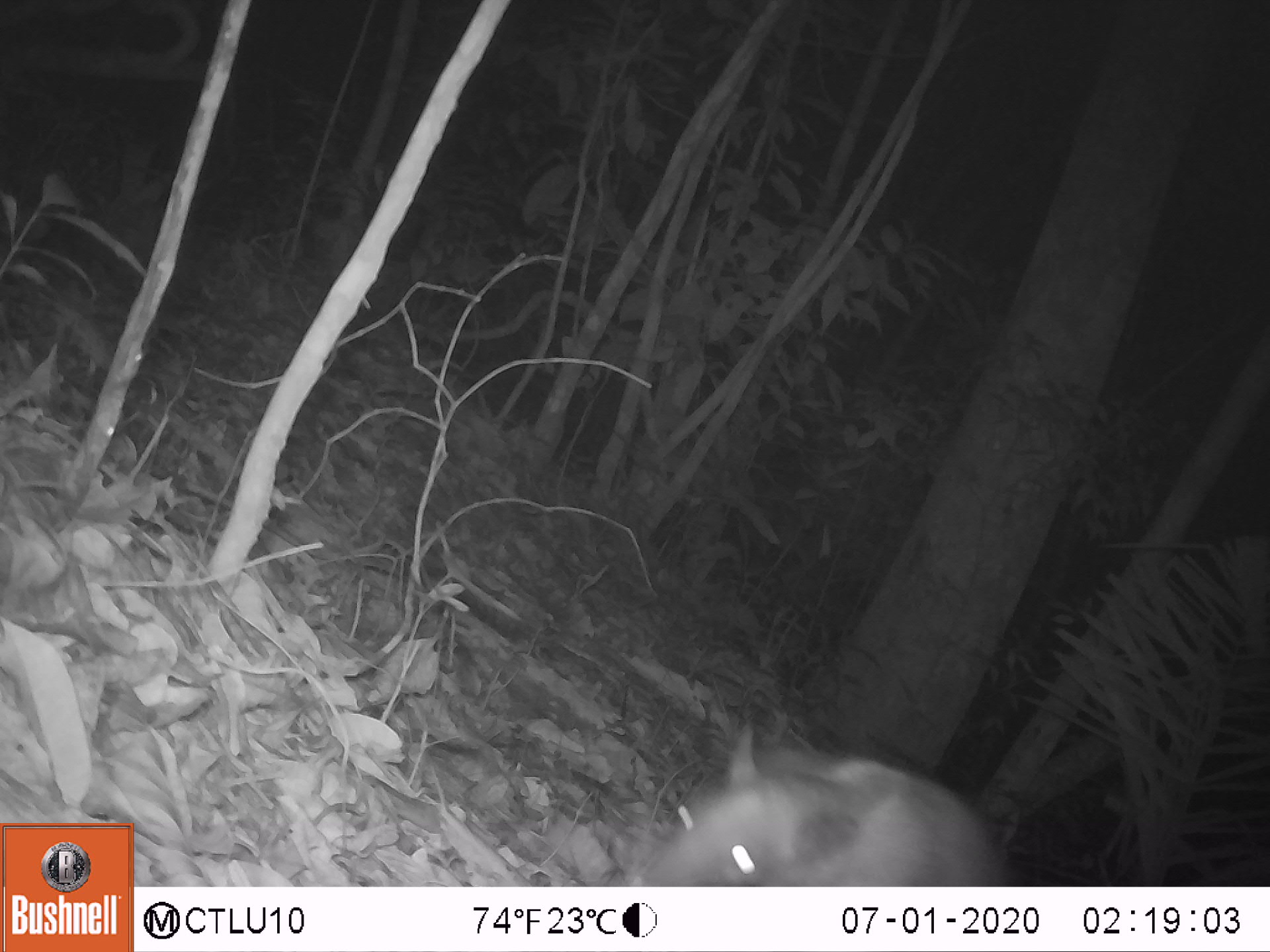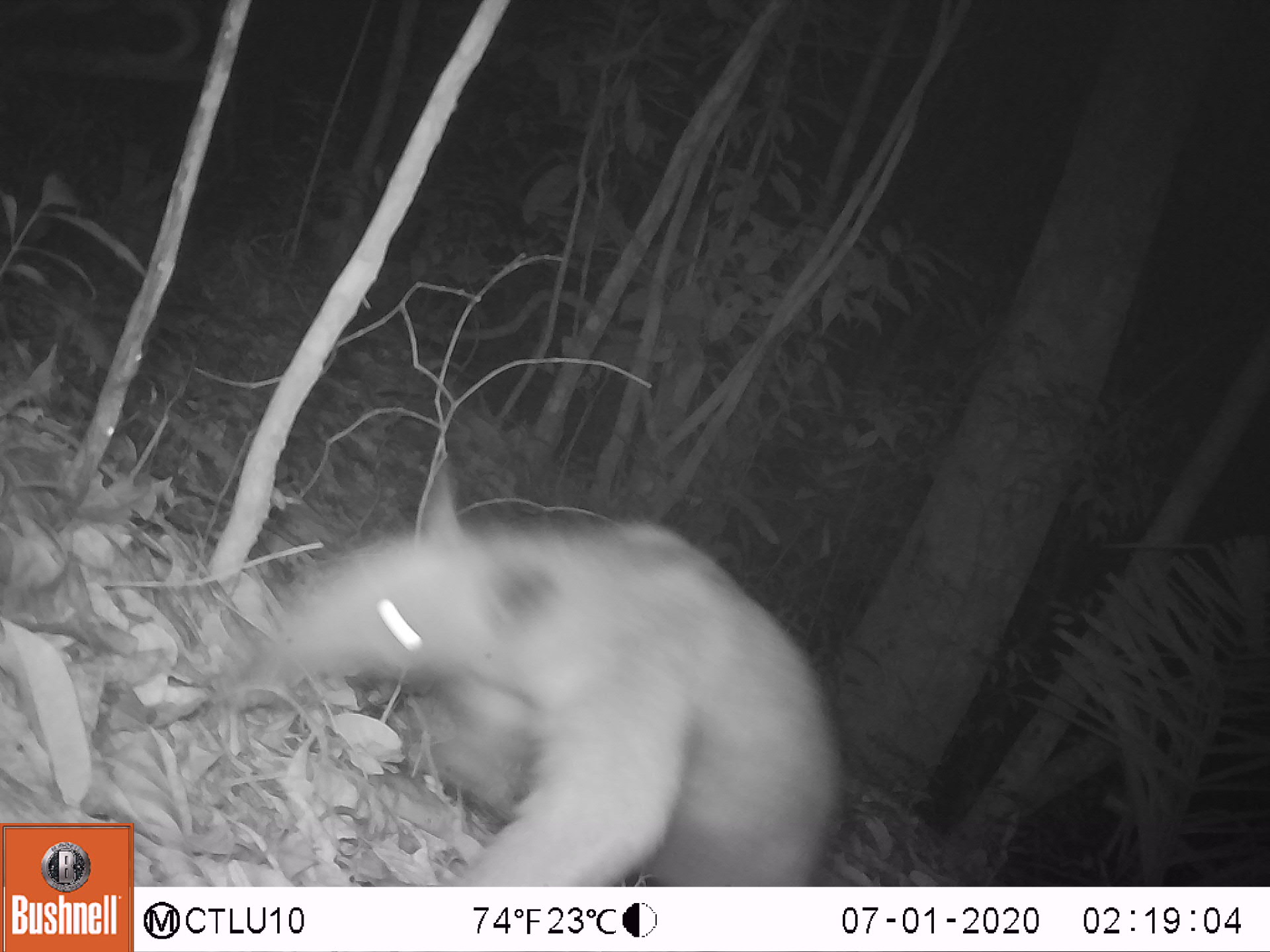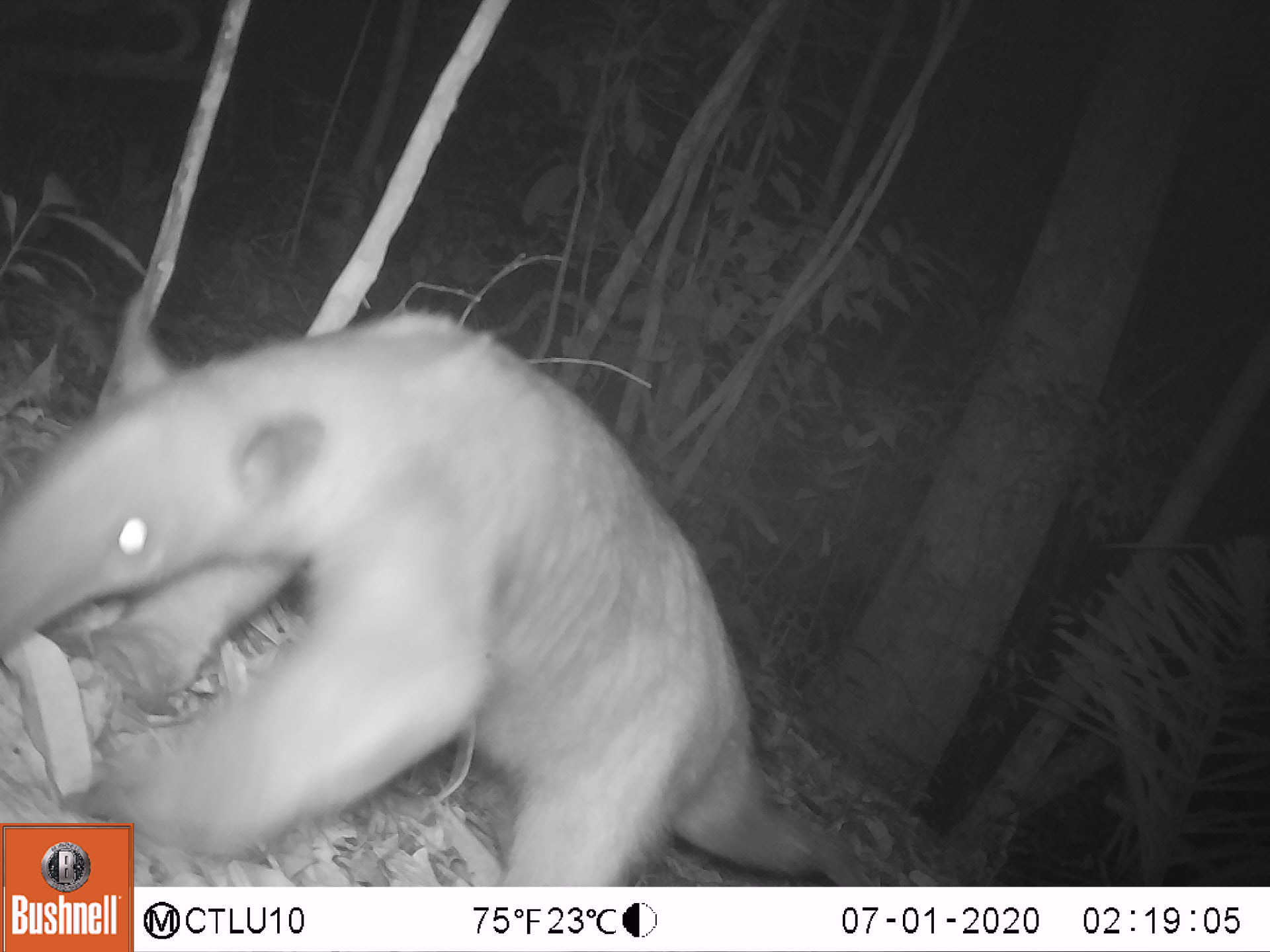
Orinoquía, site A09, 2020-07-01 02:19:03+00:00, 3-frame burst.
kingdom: Animalia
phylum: Chordata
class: Mammalia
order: Pilosa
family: Myrmecophagidae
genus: Tamandua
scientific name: Tamandua tetradactyla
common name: southern tamandua